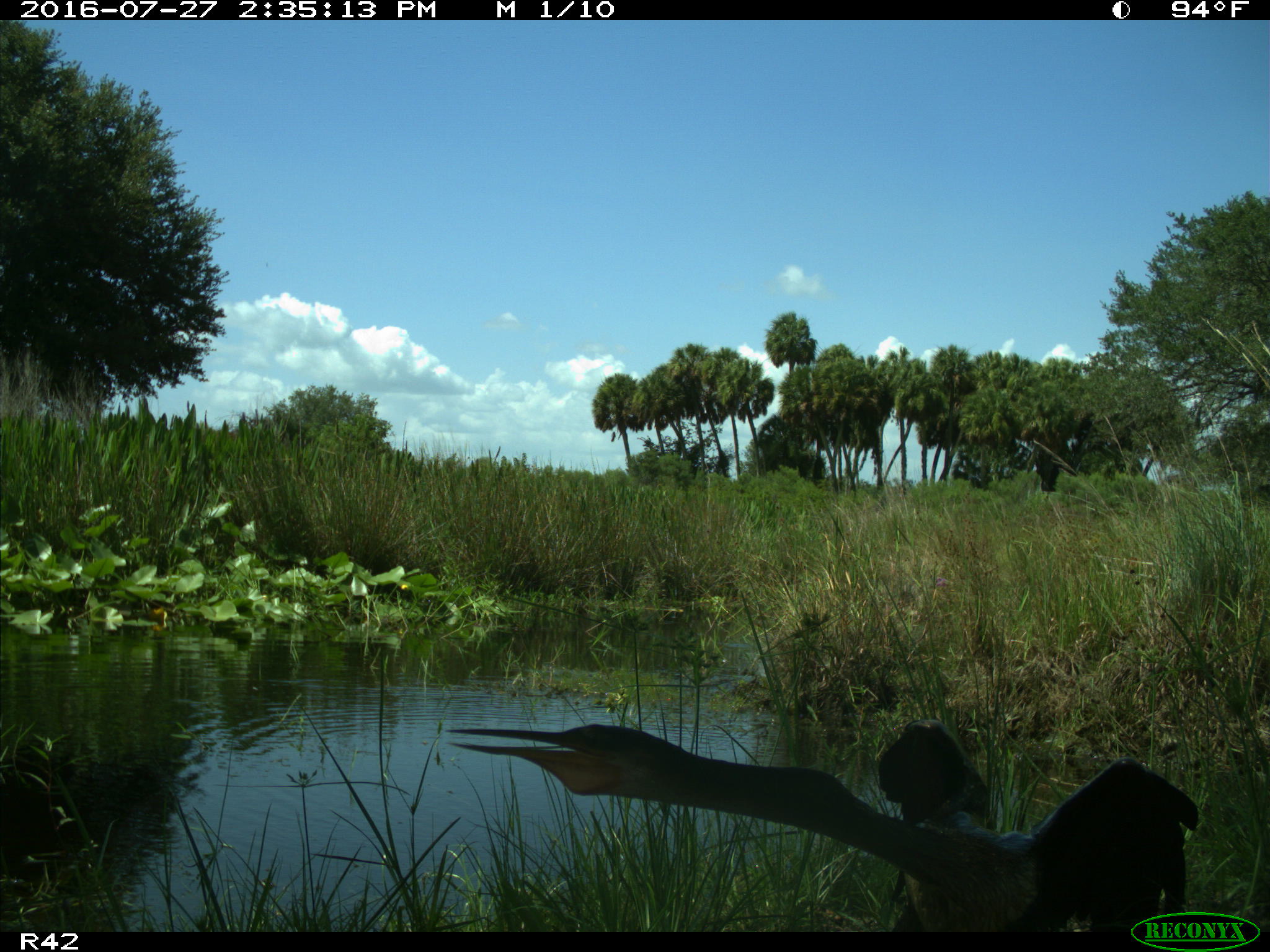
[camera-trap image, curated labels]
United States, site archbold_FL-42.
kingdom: Animalia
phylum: Chordata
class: Aves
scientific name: Aves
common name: birds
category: unidentified bird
Unidentified bird (birds) (Aves).